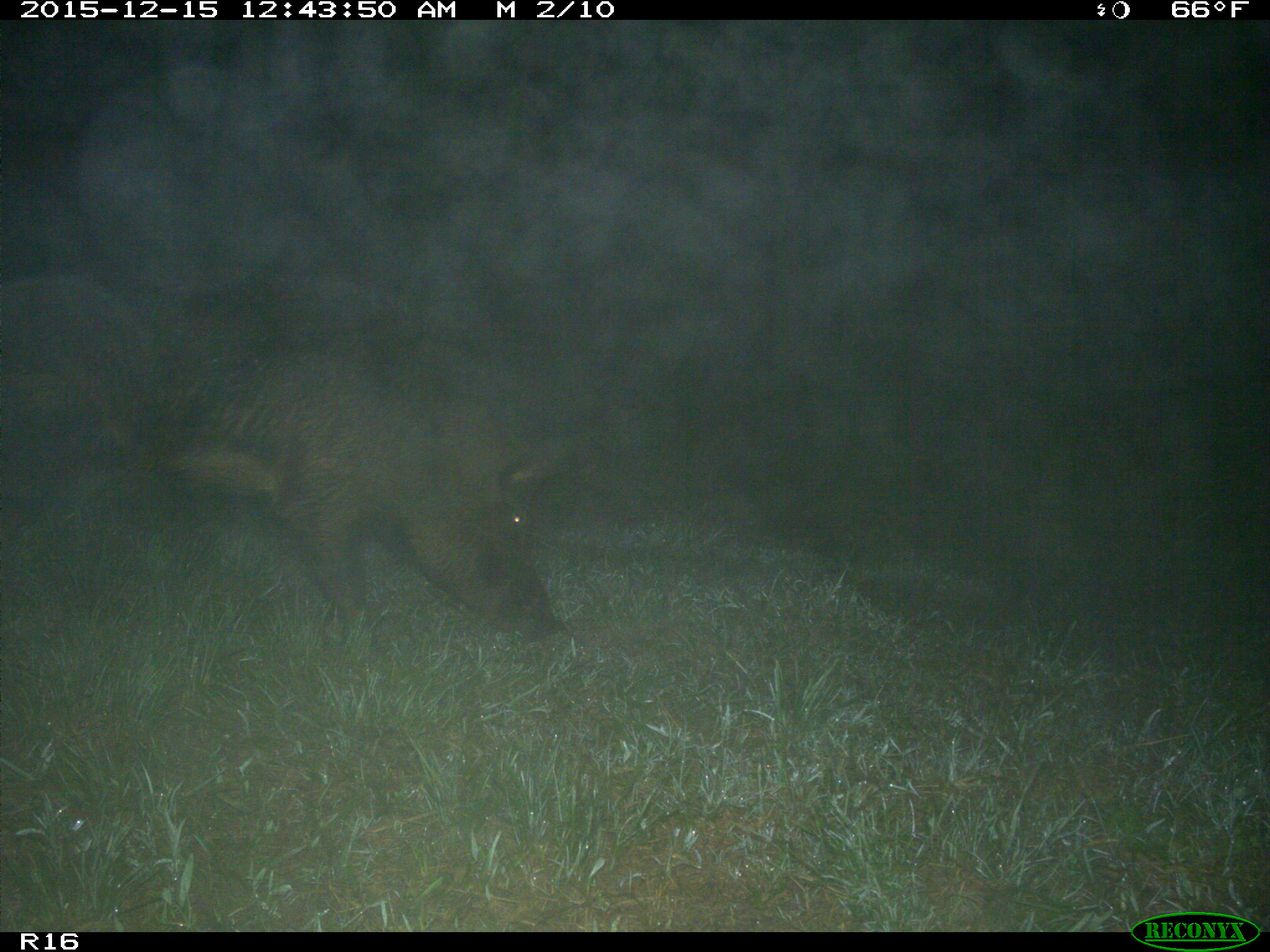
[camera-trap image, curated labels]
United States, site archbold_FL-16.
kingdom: Animalia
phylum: Chordata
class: Mammalia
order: Artiodactyla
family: Suidae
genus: Sus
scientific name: Sus scrofa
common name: wild boar